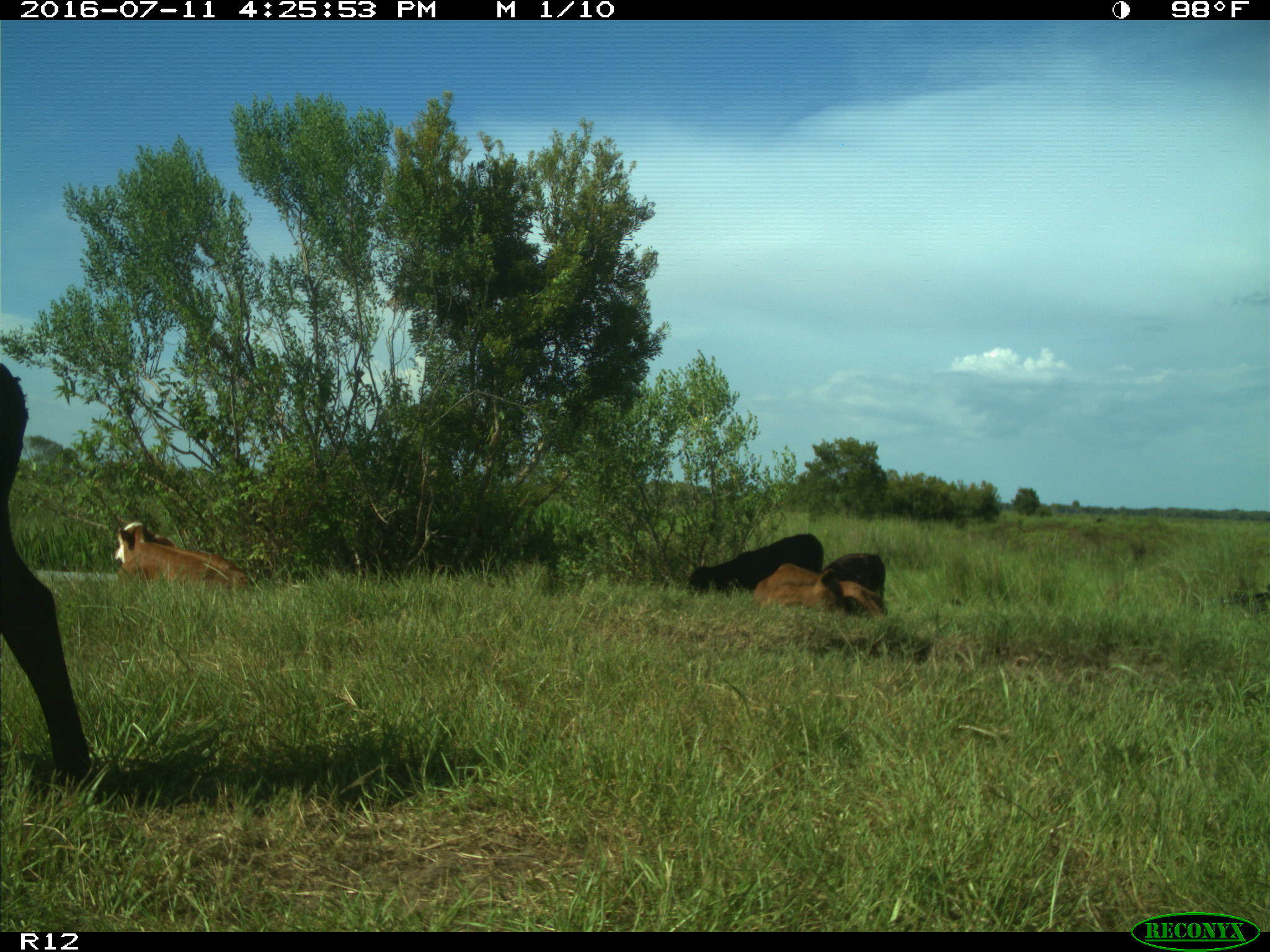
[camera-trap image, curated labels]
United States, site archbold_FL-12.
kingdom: Animalia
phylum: Chordata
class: Mammalia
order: Artiodactyla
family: Bovidae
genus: Bos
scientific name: Bos taurus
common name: domestic cow